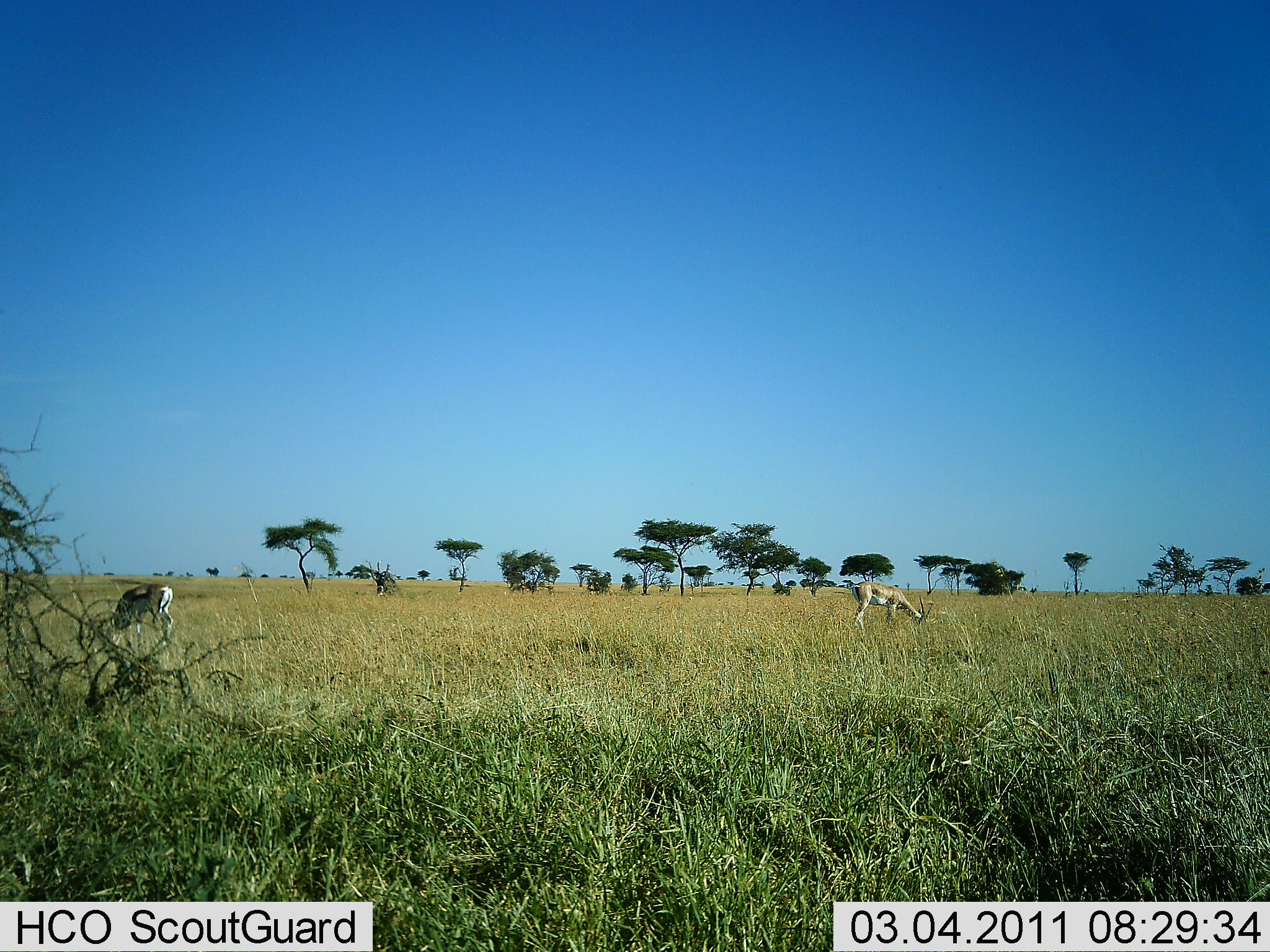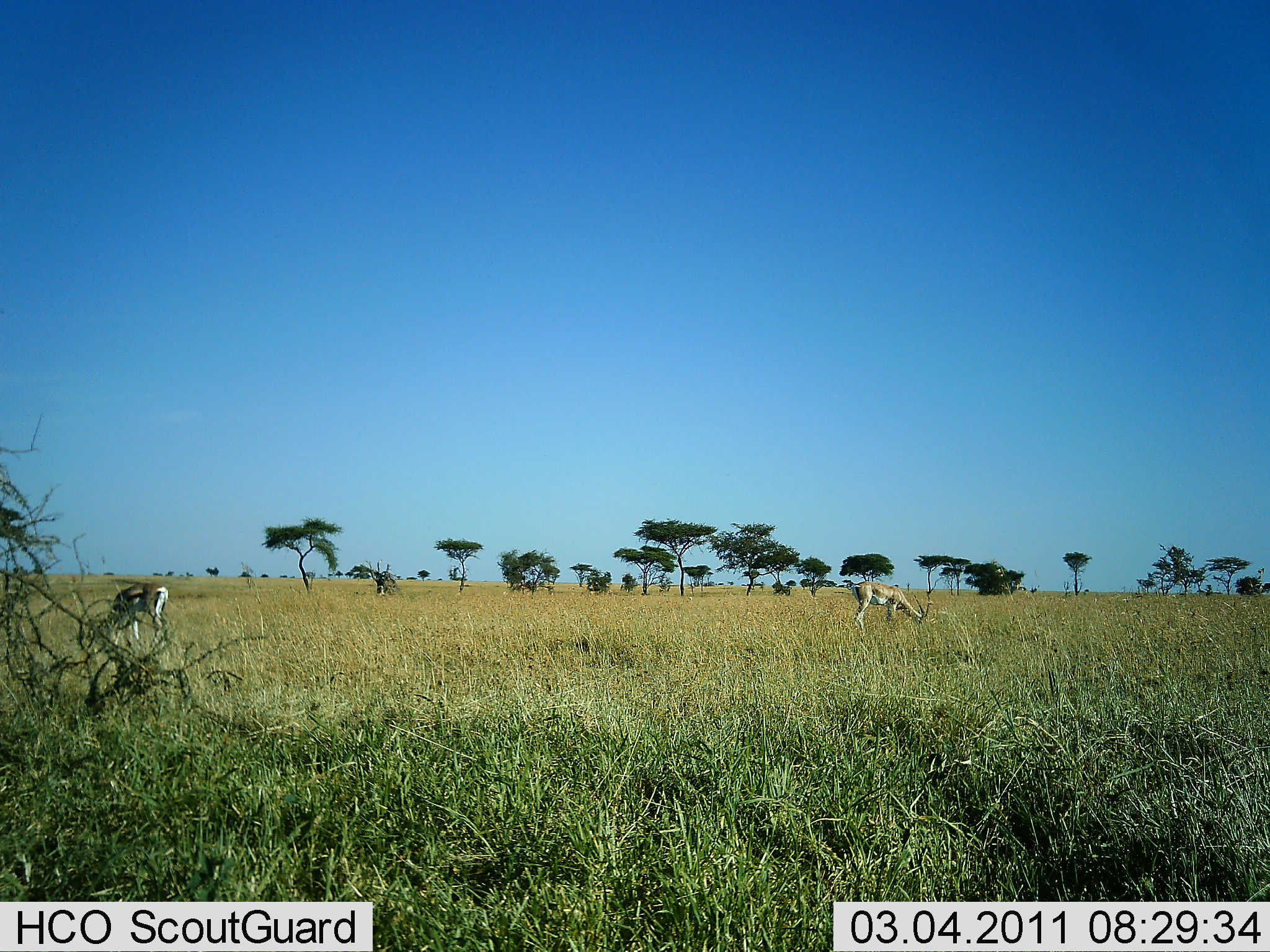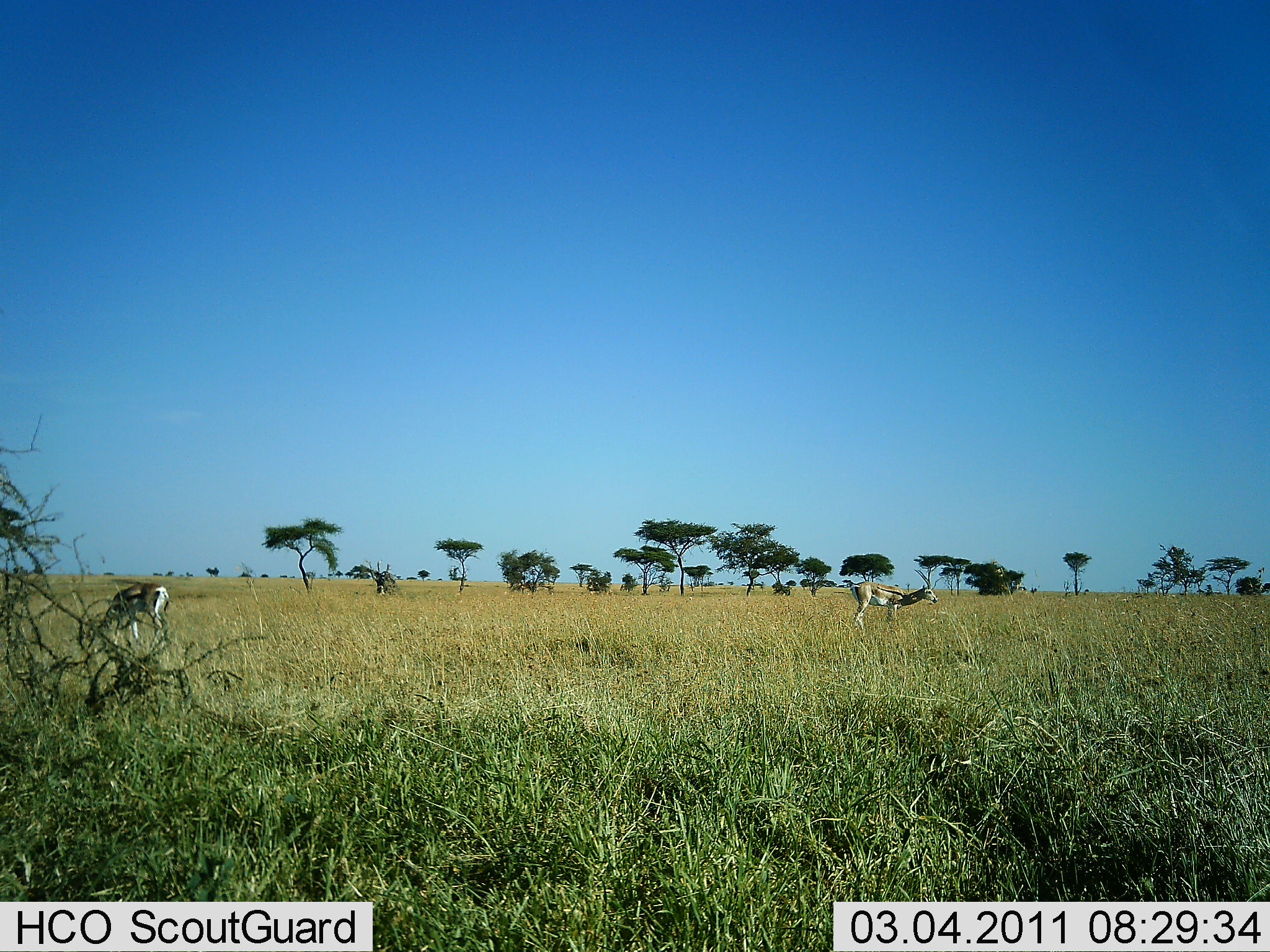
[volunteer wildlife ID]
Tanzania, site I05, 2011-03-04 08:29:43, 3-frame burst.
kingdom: Animalia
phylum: Chordata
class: Mammalia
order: Artiodactyla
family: Bovidae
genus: Eudorcas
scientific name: Eudorcas thomsonii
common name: thomson's gazelle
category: gazellethomsons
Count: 2.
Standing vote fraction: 15%.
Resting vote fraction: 0%.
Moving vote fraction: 0%.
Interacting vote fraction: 0%.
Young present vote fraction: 0%.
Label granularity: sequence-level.